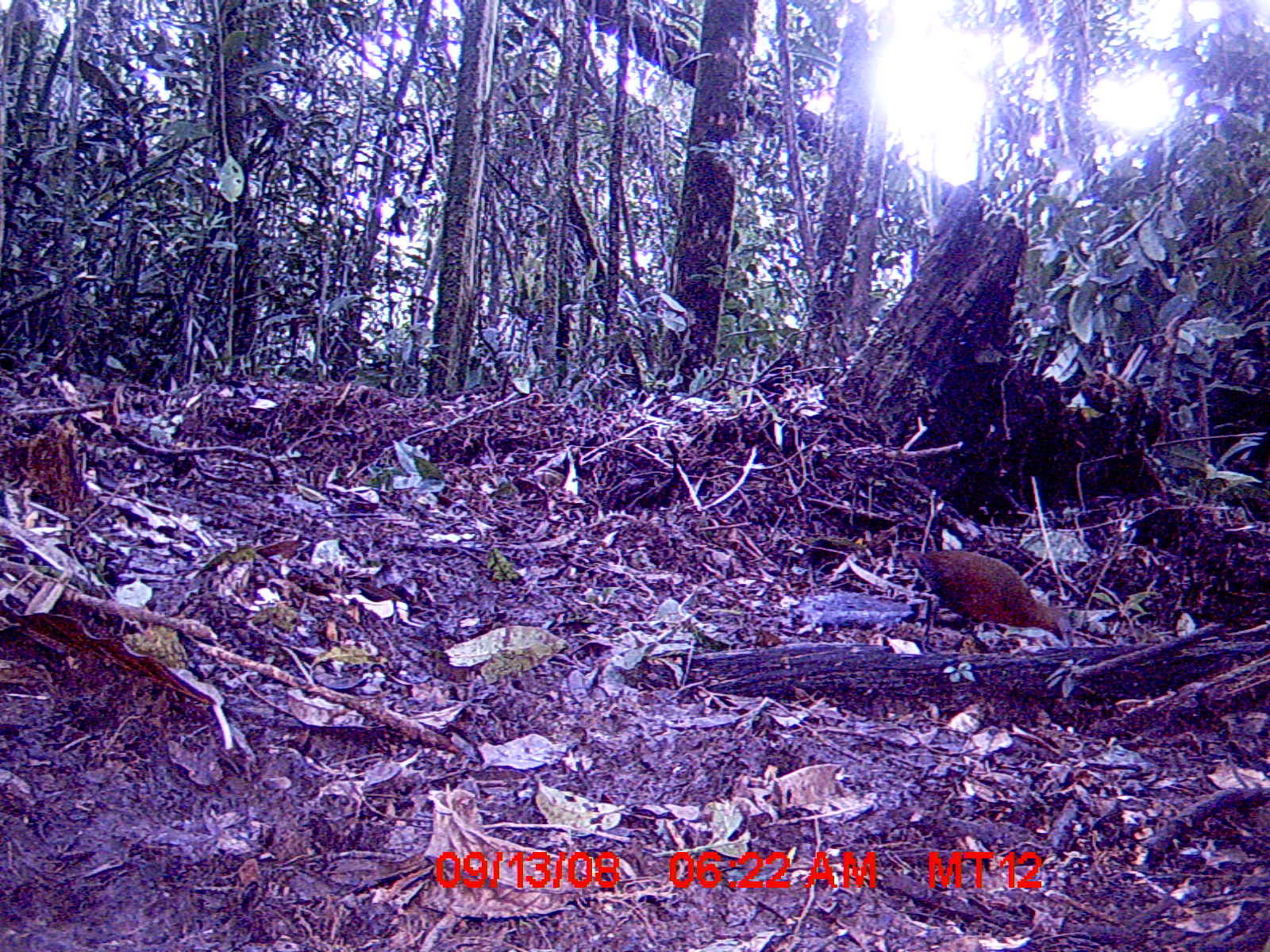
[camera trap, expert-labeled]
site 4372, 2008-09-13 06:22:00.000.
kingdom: Animalia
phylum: Chordata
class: Aves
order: Gruiformes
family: Sarothruridae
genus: Mentocrex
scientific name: Mentocrex kioloides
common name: madagascar wood rail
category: canirallus kioloides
Canirallus kioloides (madagascar wood rail) (Mentocrex kioloides), count 1.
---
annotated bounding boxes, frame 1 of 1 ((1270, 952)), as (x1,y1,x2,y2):
canirallus kioloides: (892,548,1074,653)